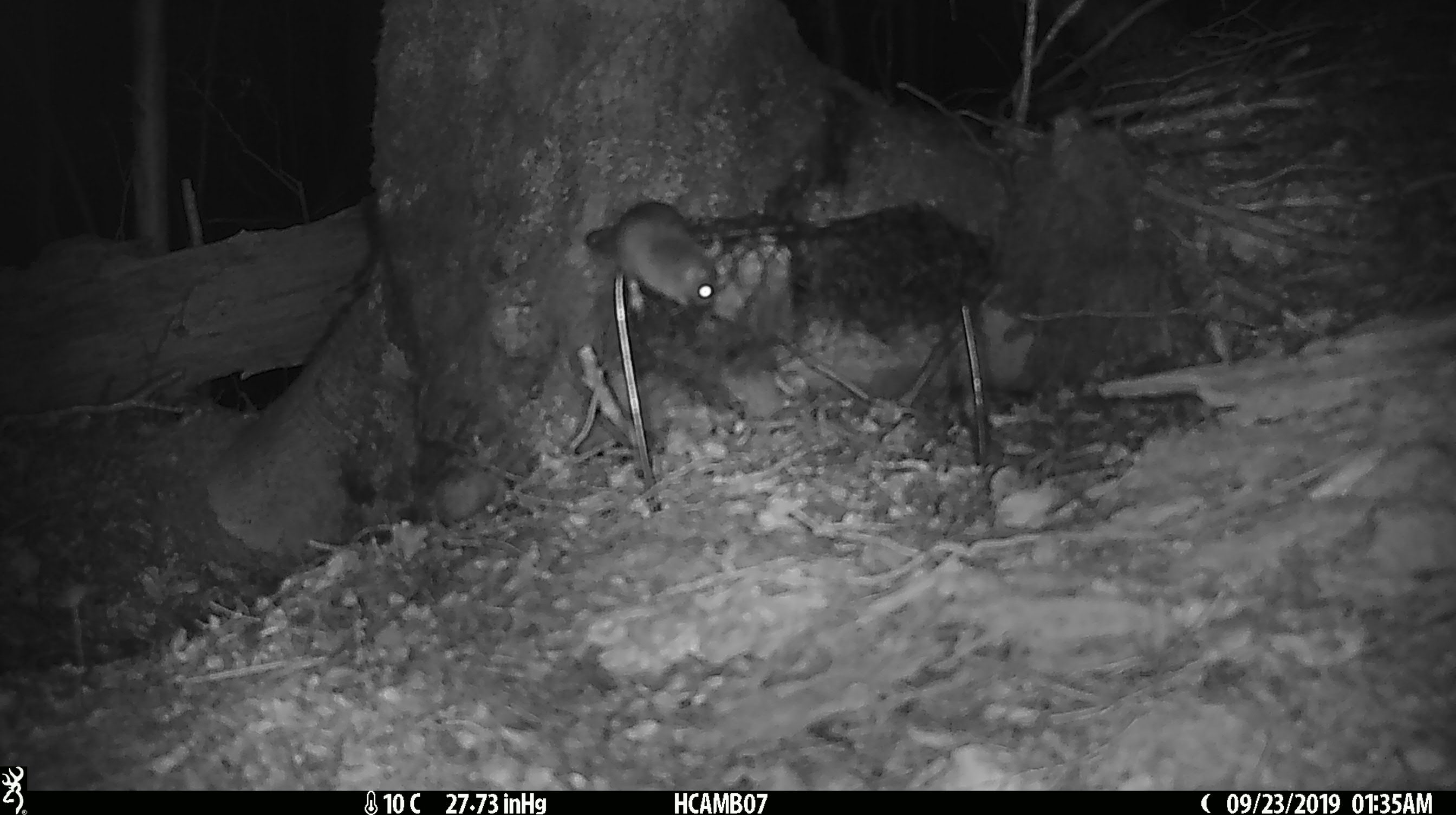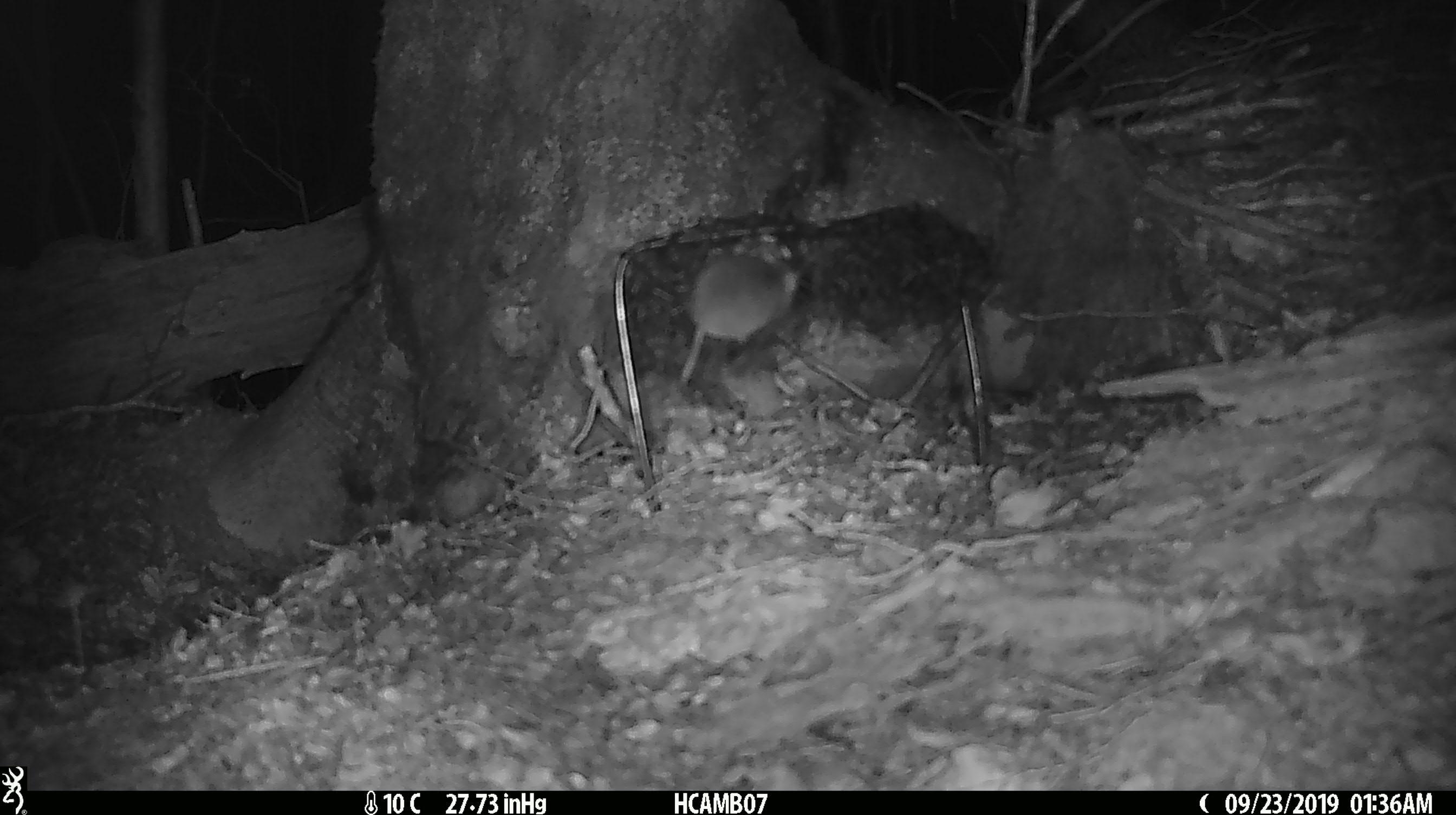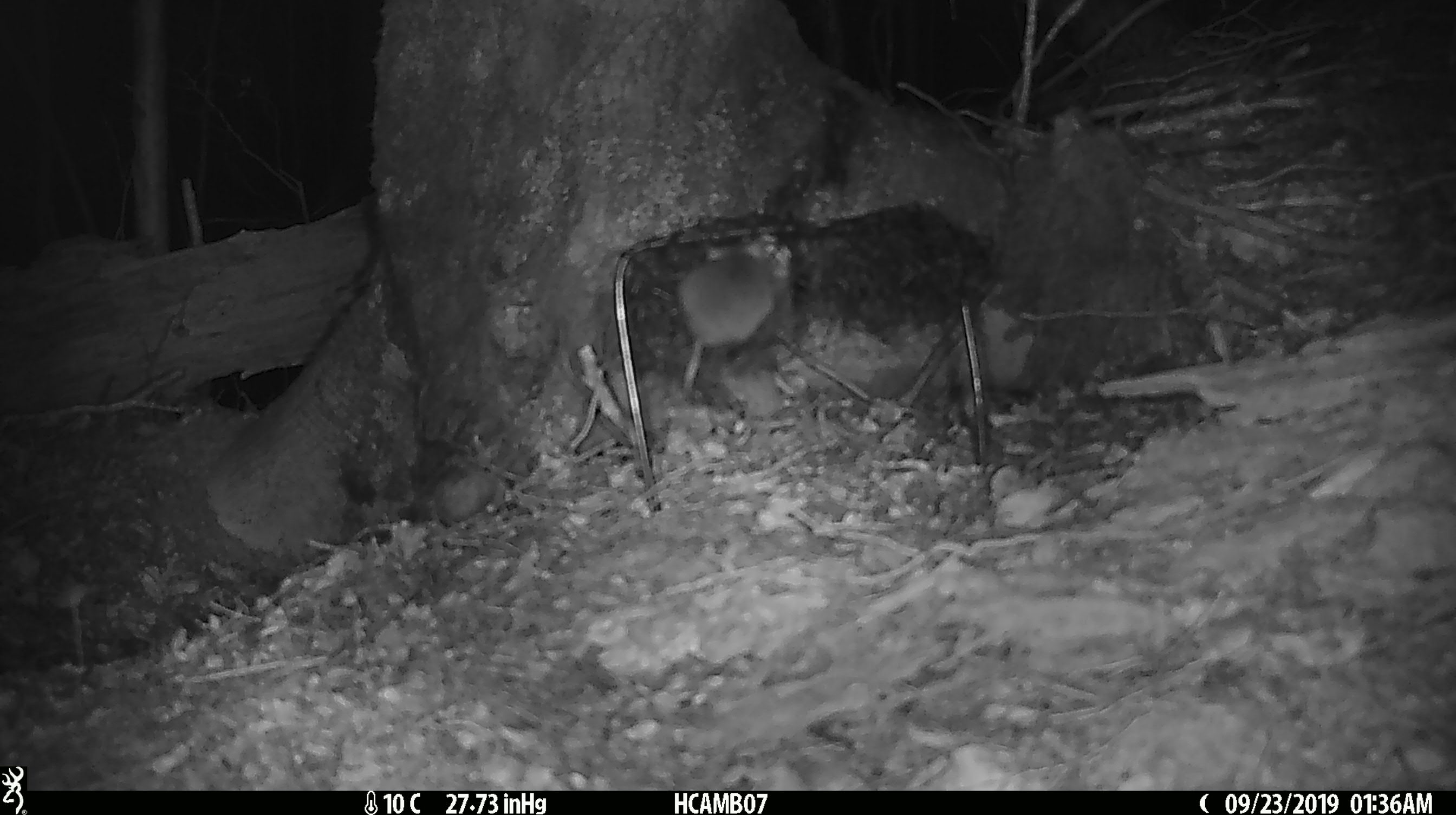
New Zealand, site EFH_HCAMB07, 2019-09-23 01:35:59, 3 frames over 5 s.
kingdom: Animalia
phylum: Chordata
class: Mammalia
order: Rodentia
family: Muridae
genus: Mus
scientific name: Mus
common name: mouse